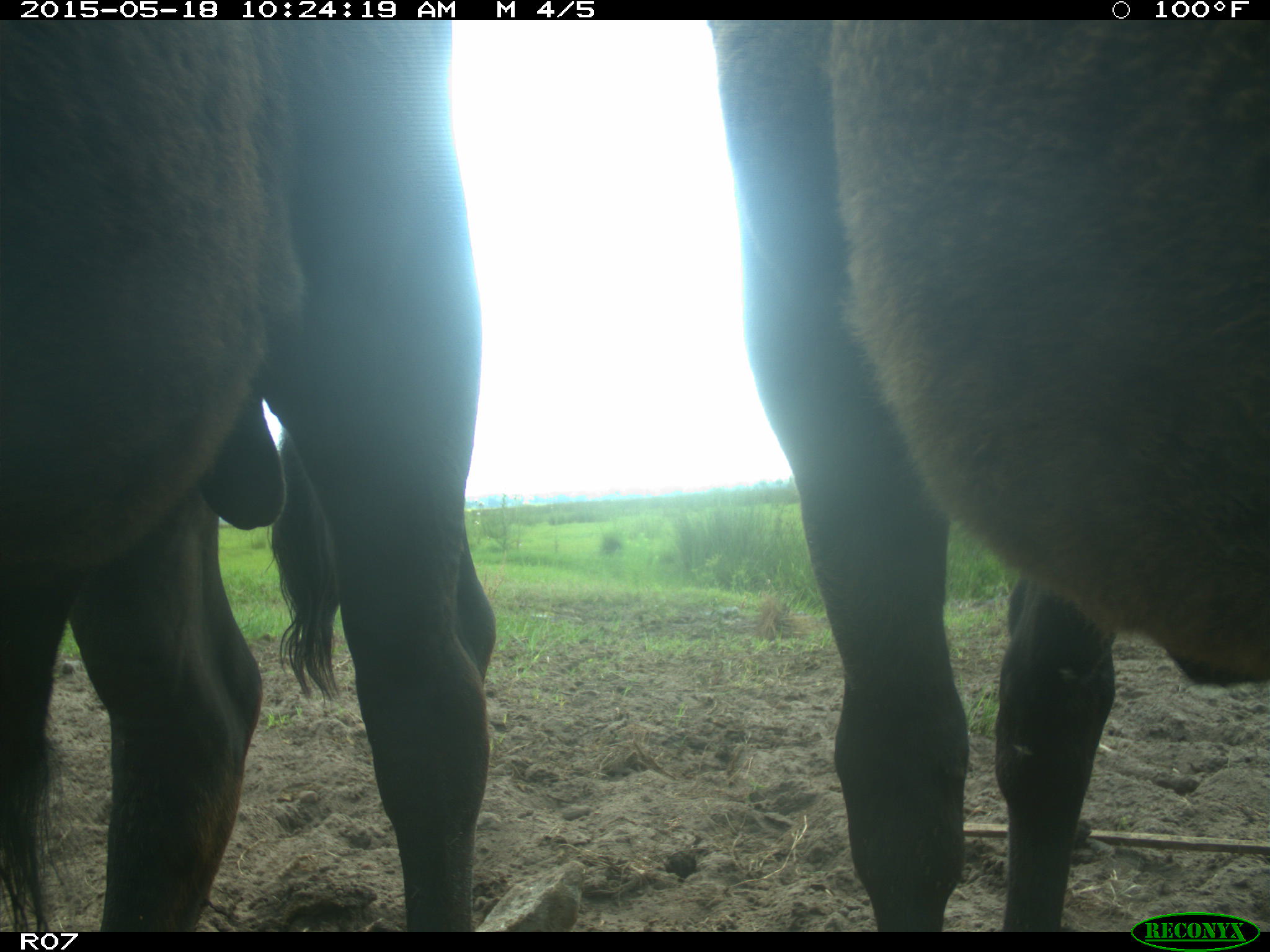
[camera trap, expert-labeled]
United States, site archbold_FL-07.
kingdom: Animalia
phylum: Chordata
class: Mammalia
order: Artiodactyla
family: Bovidae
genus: Bos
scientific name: Bos taurus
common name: domestic cow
Bos taurus (domestic cow).